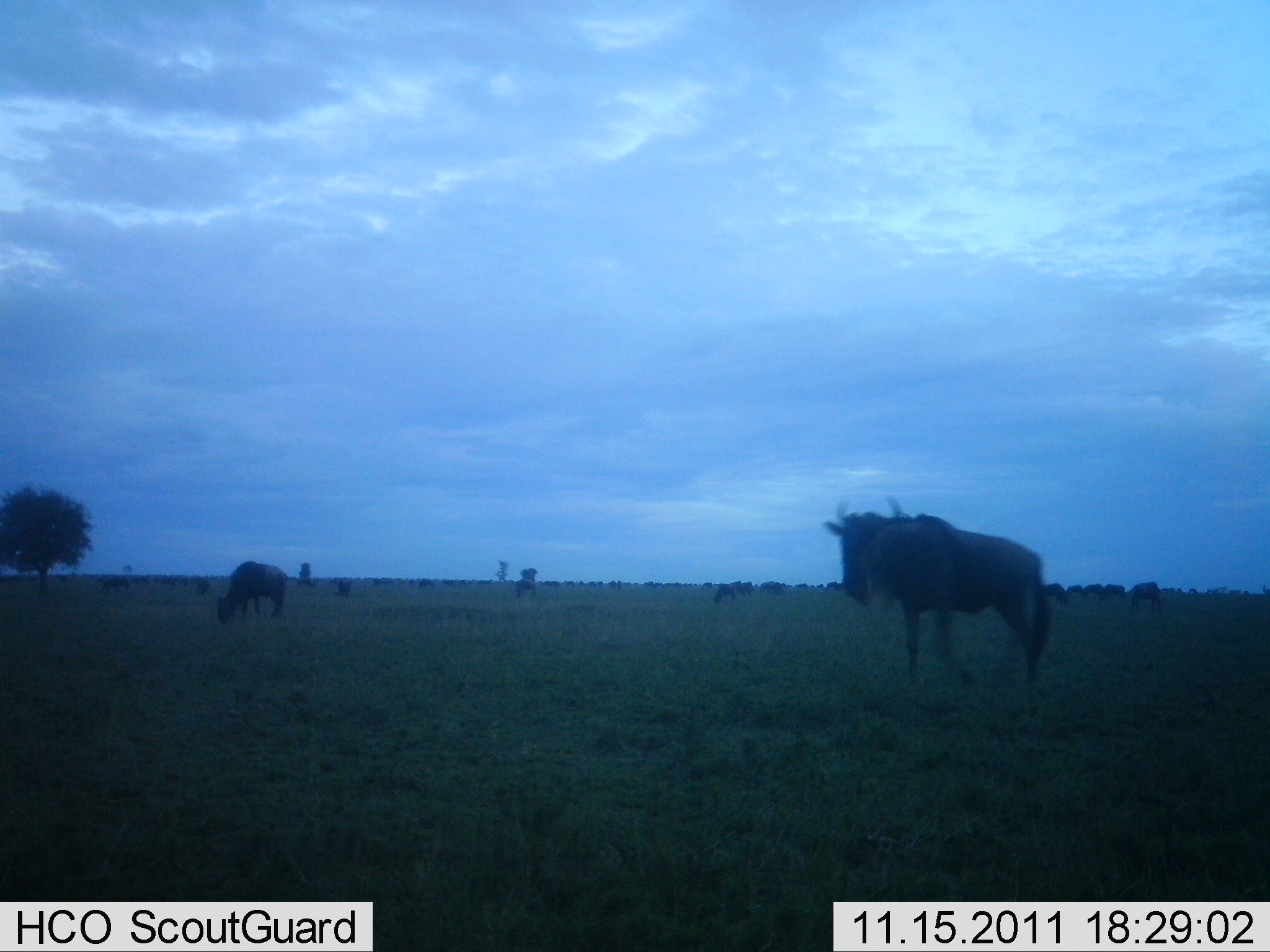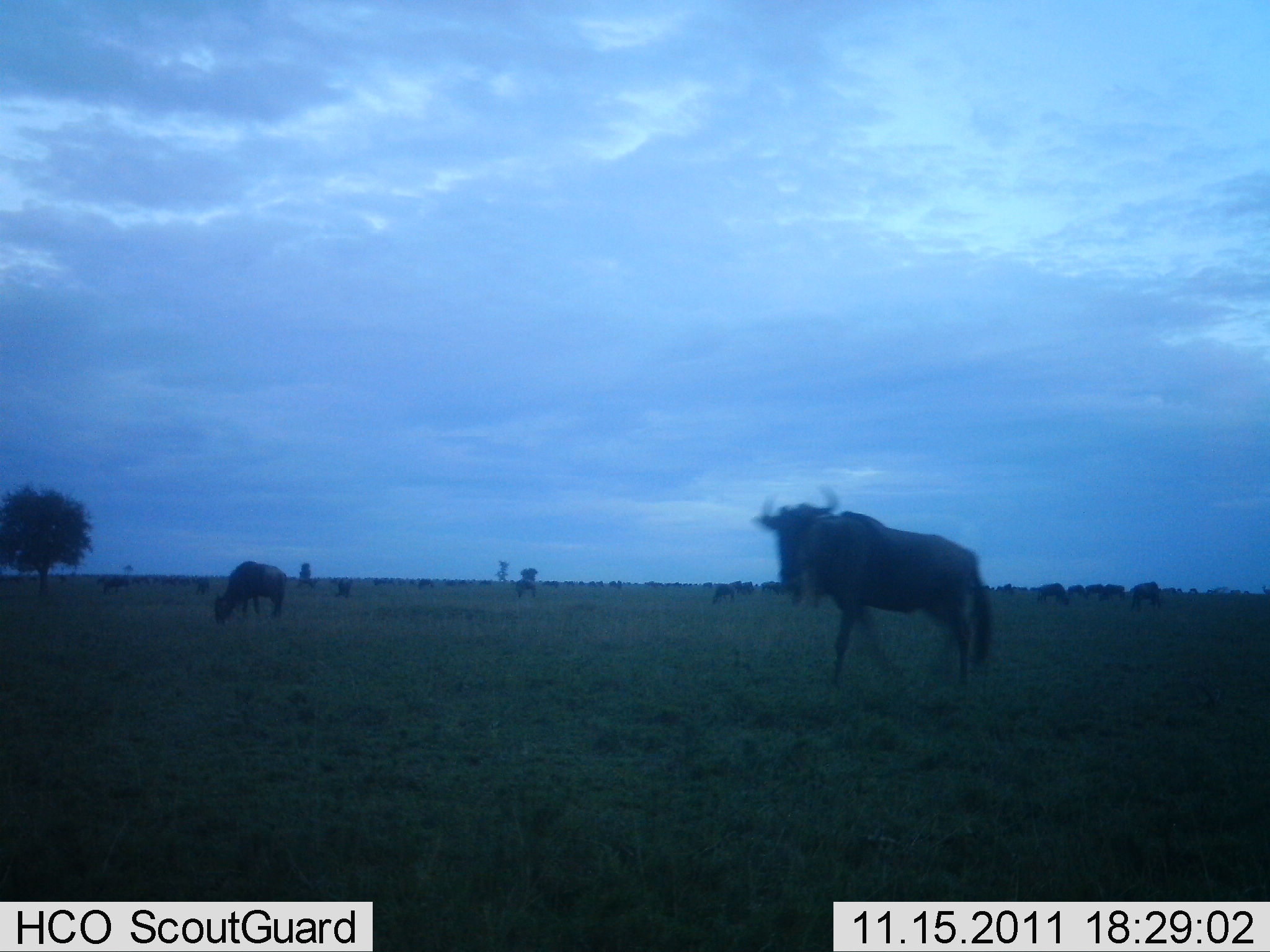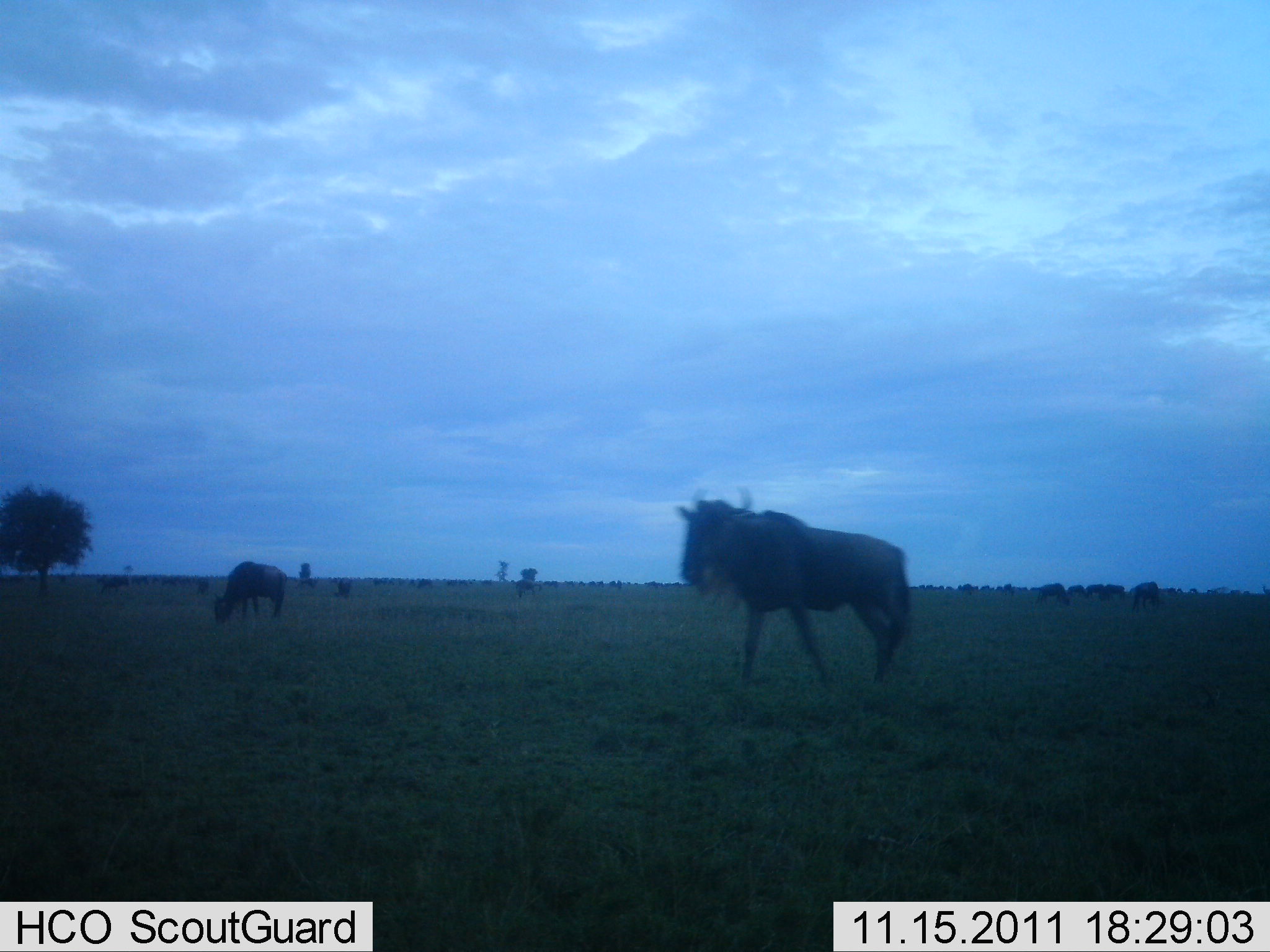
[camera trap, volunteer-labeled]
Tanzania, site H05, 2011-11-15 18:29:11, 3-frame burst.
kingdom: Animalia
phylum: Chordata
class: Mammalia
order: Artiodactyla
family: Bovidae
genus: Connochaetes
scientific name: Connochaetes taurinus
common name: blue wildebeest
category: wildebeest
Wildebeest (blue wildebeest) (Connochaetes taurinus), count 11-50. Behavior (volunteer vote fractions): standing 67%, resting 17%, moving 58%, interacting 8%. Young present (vote fraction): 0%. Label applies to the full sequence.